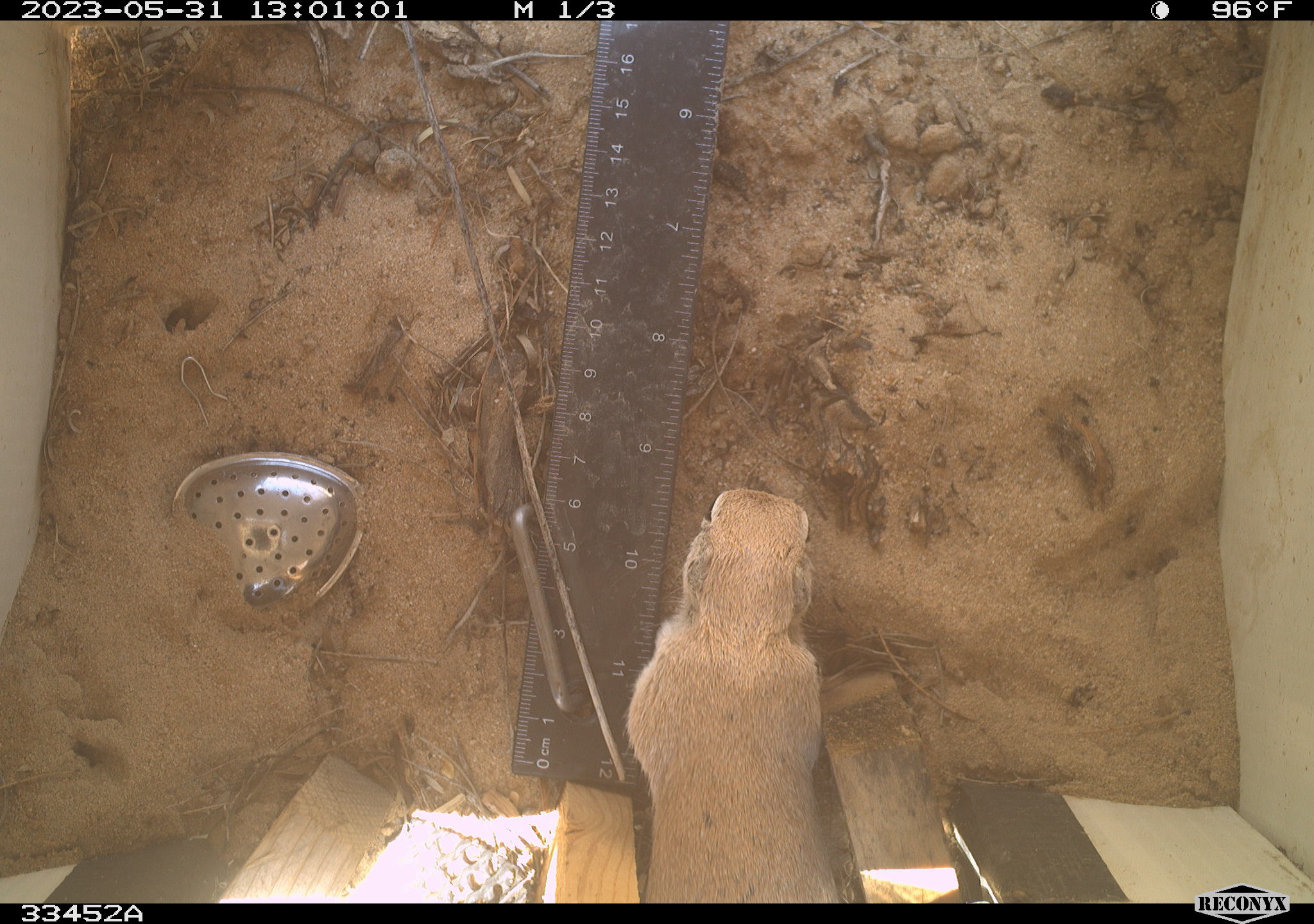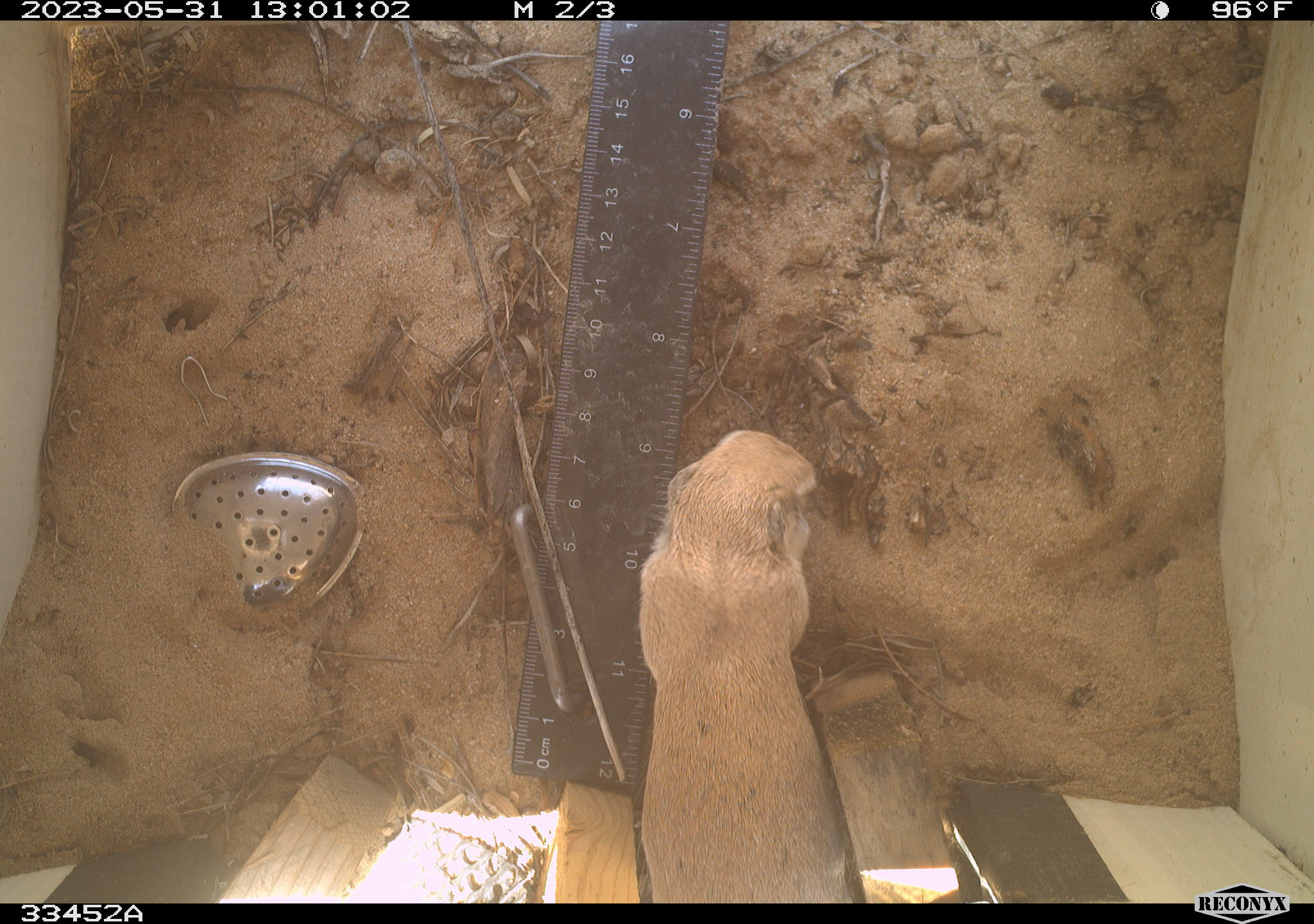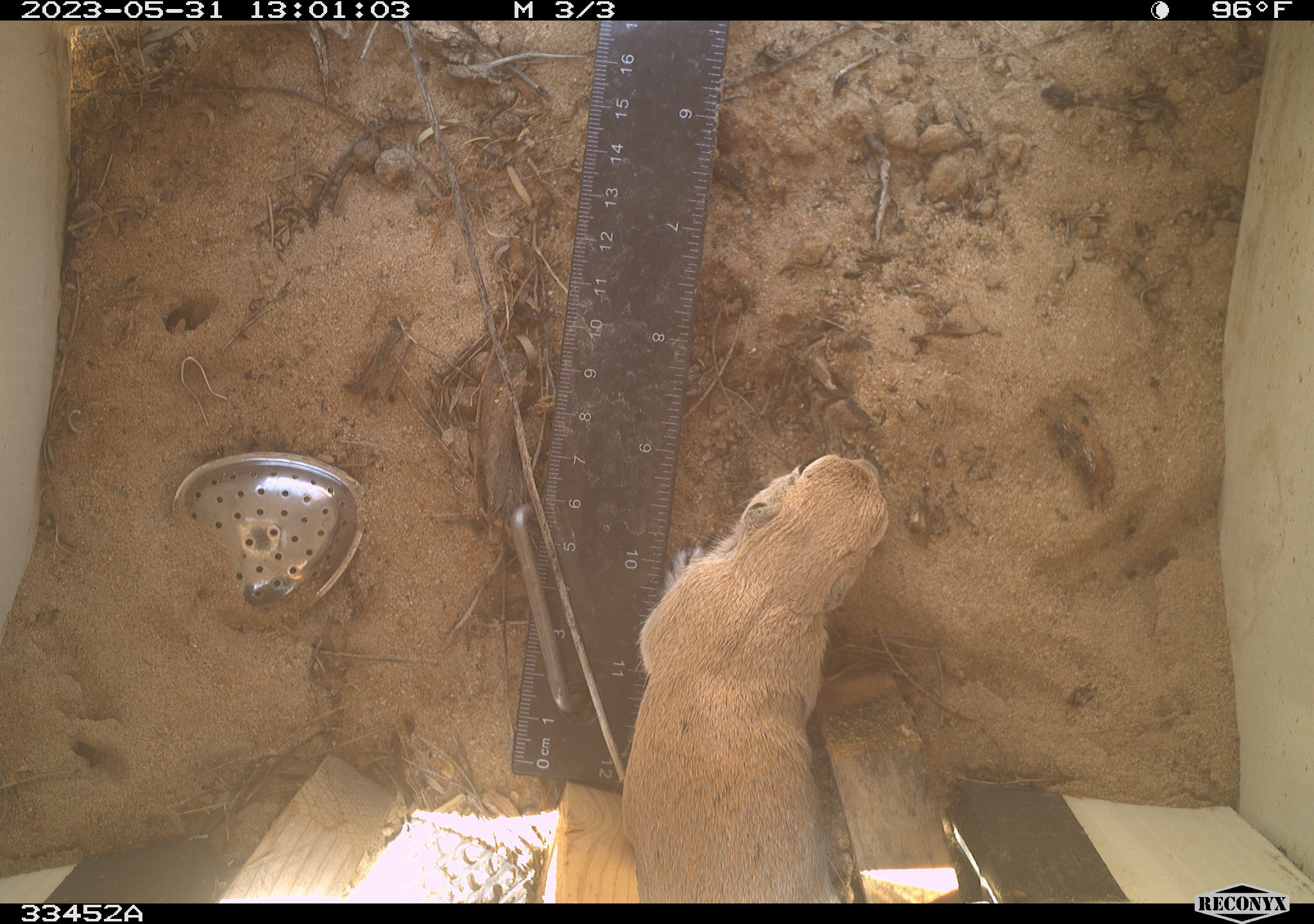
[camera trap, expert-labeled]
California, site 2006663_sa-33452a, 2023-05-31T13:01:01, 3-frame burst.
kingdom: Animalia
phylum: Chordata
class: Mammalia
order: Rodentia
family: Sciuridae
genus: Xerospermophilus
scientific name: Xerospermophilus tereticaudus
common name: round-tailed ground squirrel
Round-tailed ground squirrel (Xerospermophilus tereticaudus).